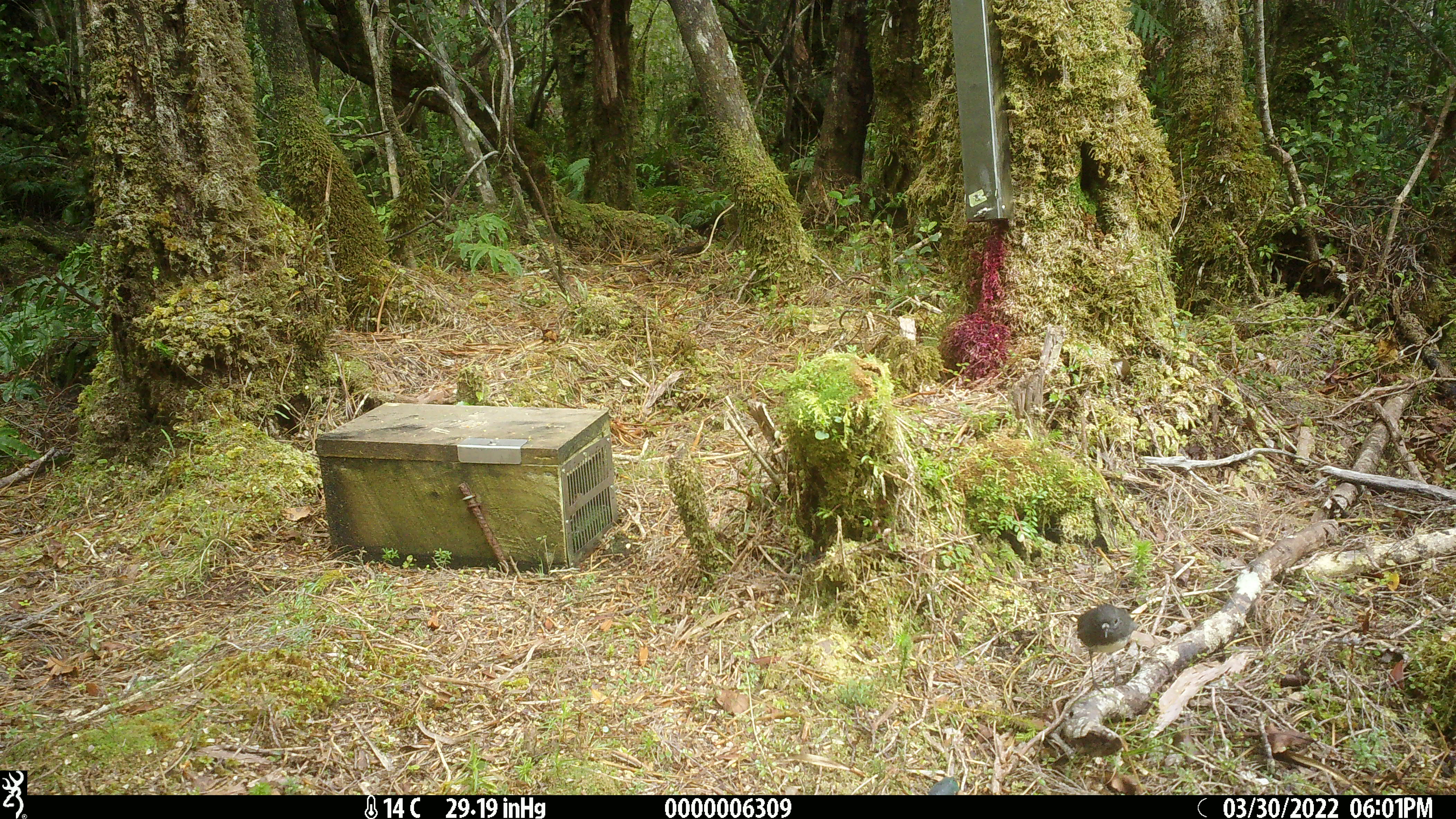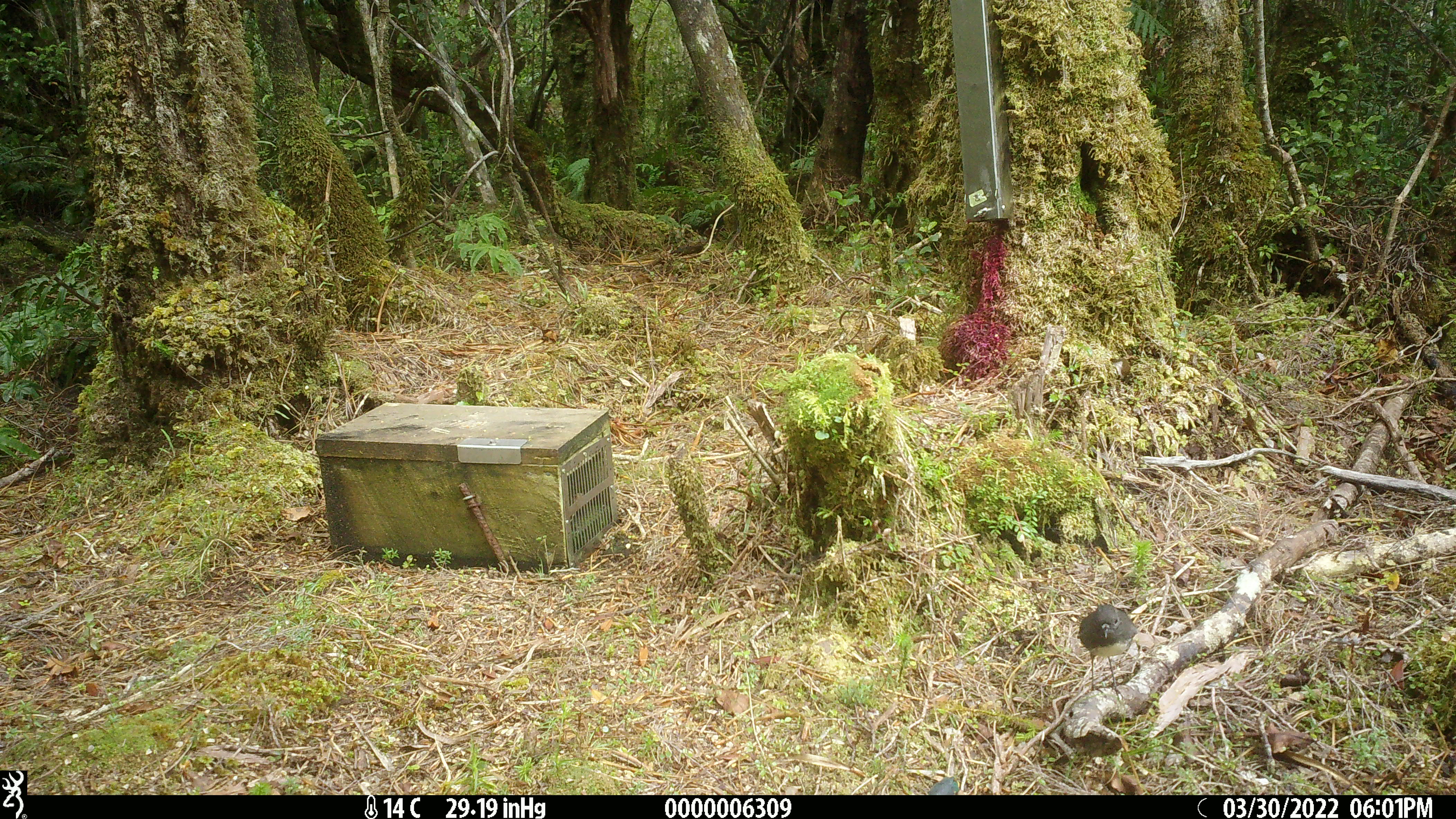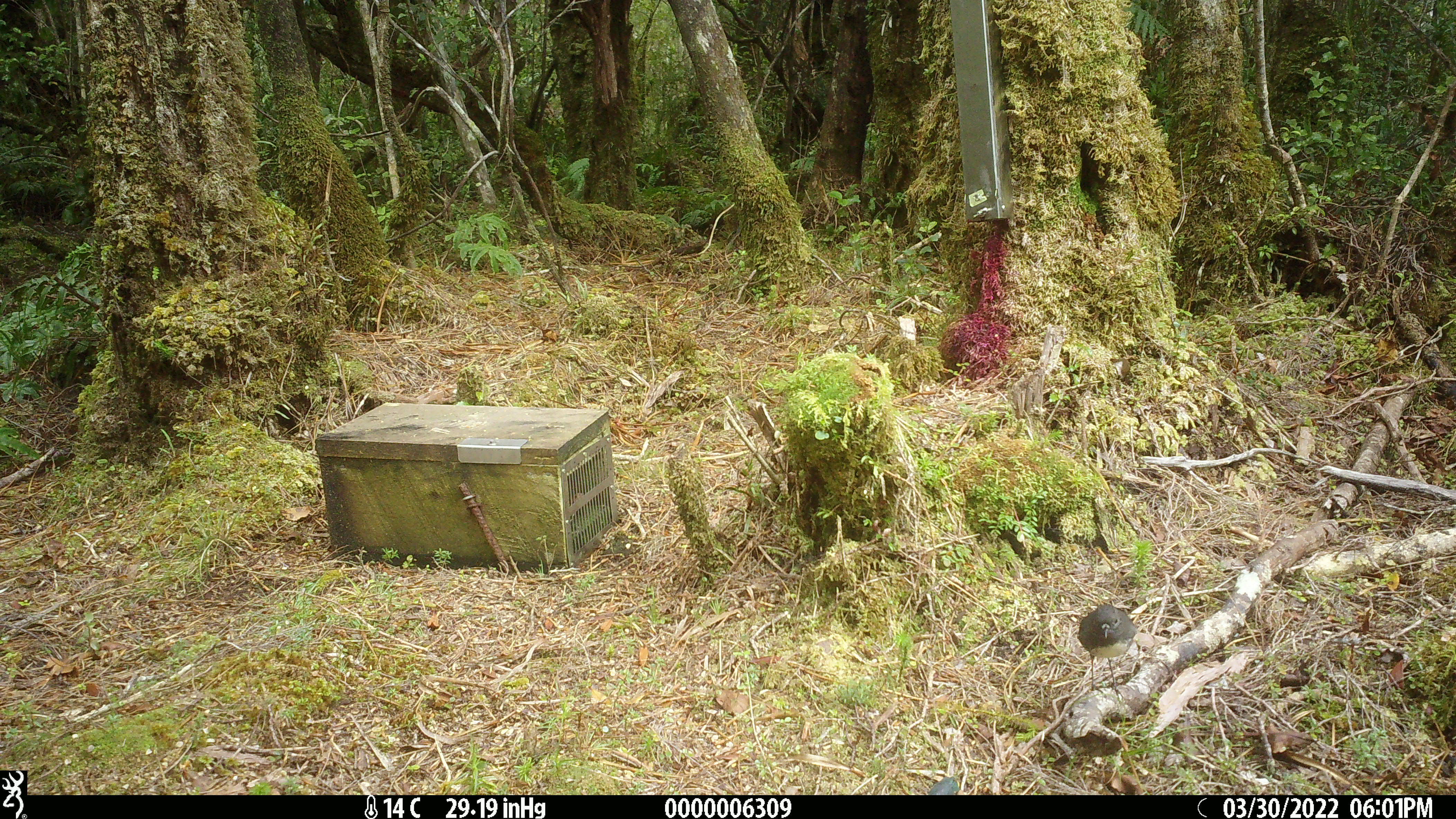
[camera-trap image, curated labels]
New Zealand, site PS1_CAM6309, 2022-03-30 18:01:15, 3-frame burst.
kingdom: Animalia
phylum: Chordata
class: Aves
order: Passeriformes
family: Petroicidae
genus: Petroica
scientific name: Petroica australis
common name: new zealand robin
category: robin